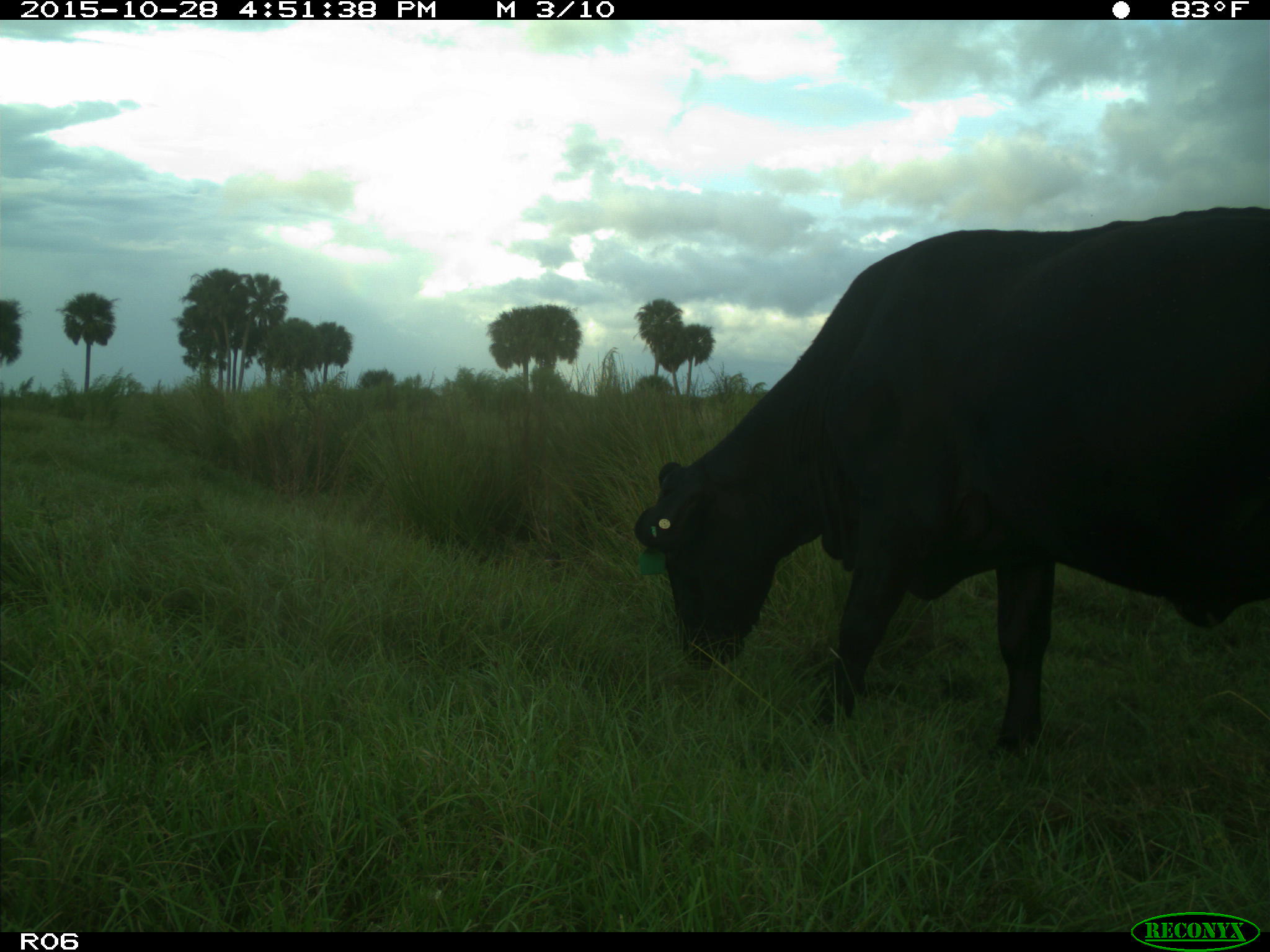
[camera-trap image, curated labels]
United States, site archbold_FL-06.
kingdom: Animalia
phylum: Chordata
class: Mammalia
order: Artiodactyla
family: Bovidae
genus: Bos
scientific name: Bos taurus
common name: domestic cow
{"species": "Bos taurus (domestic cow)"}